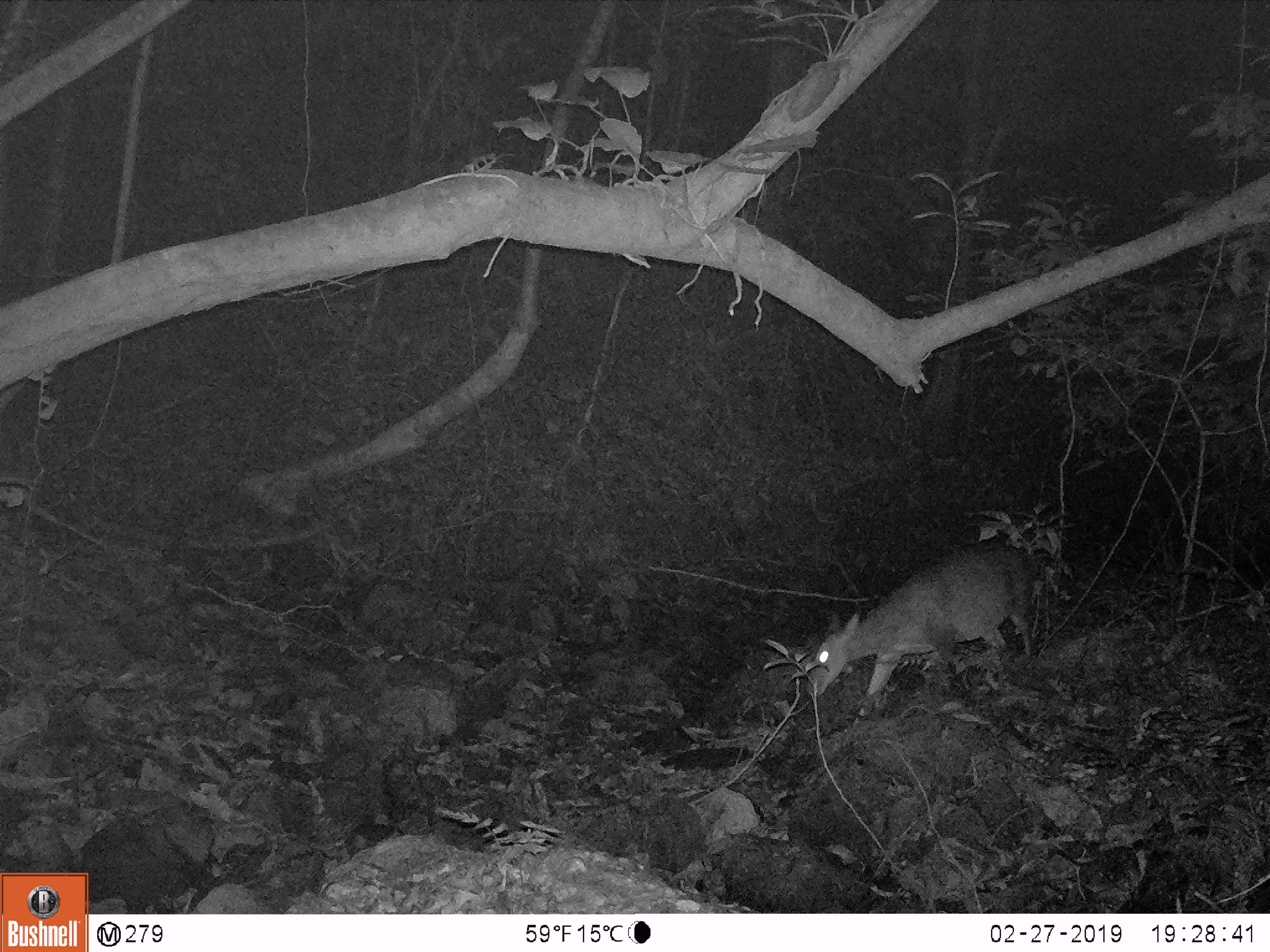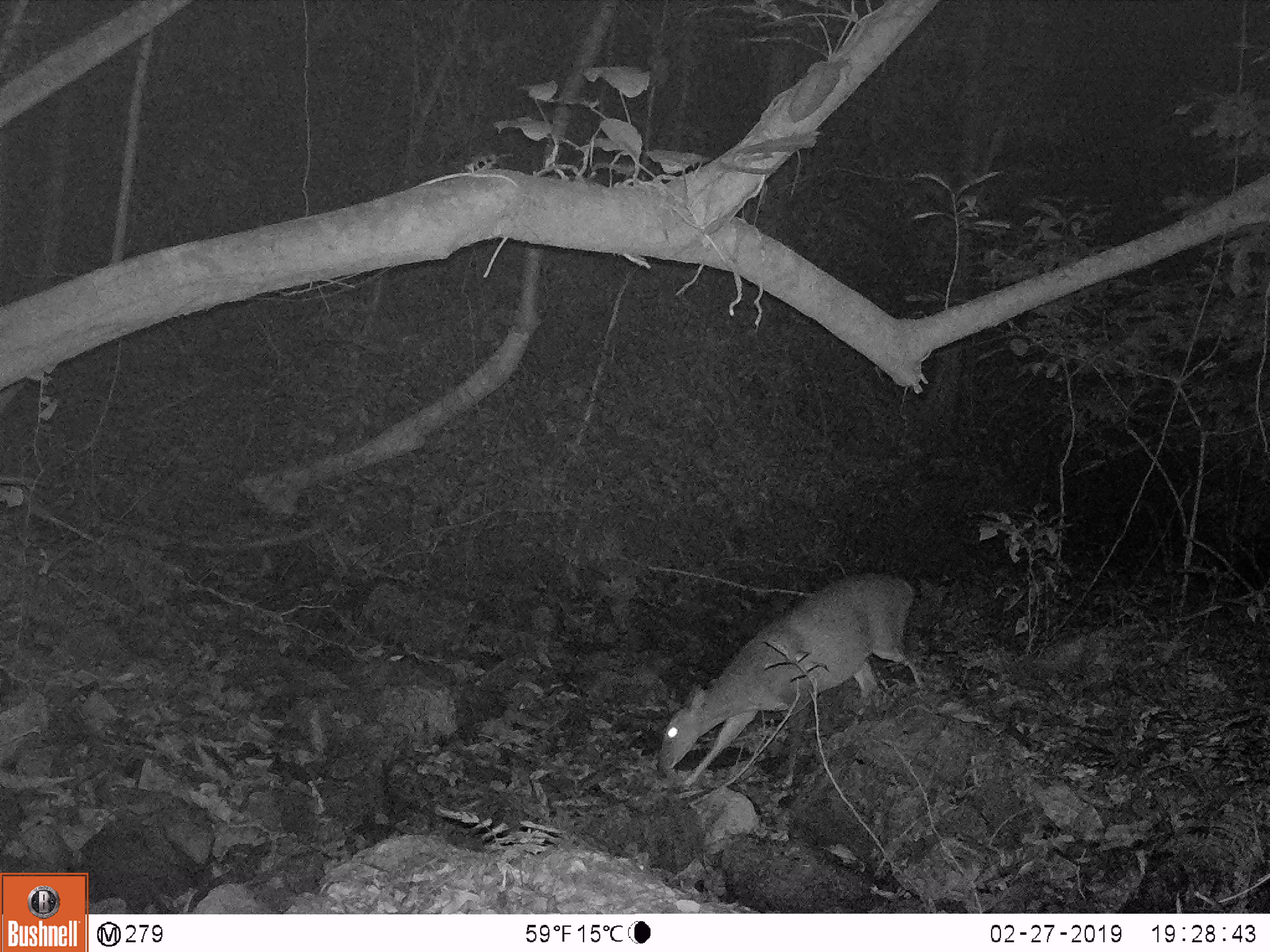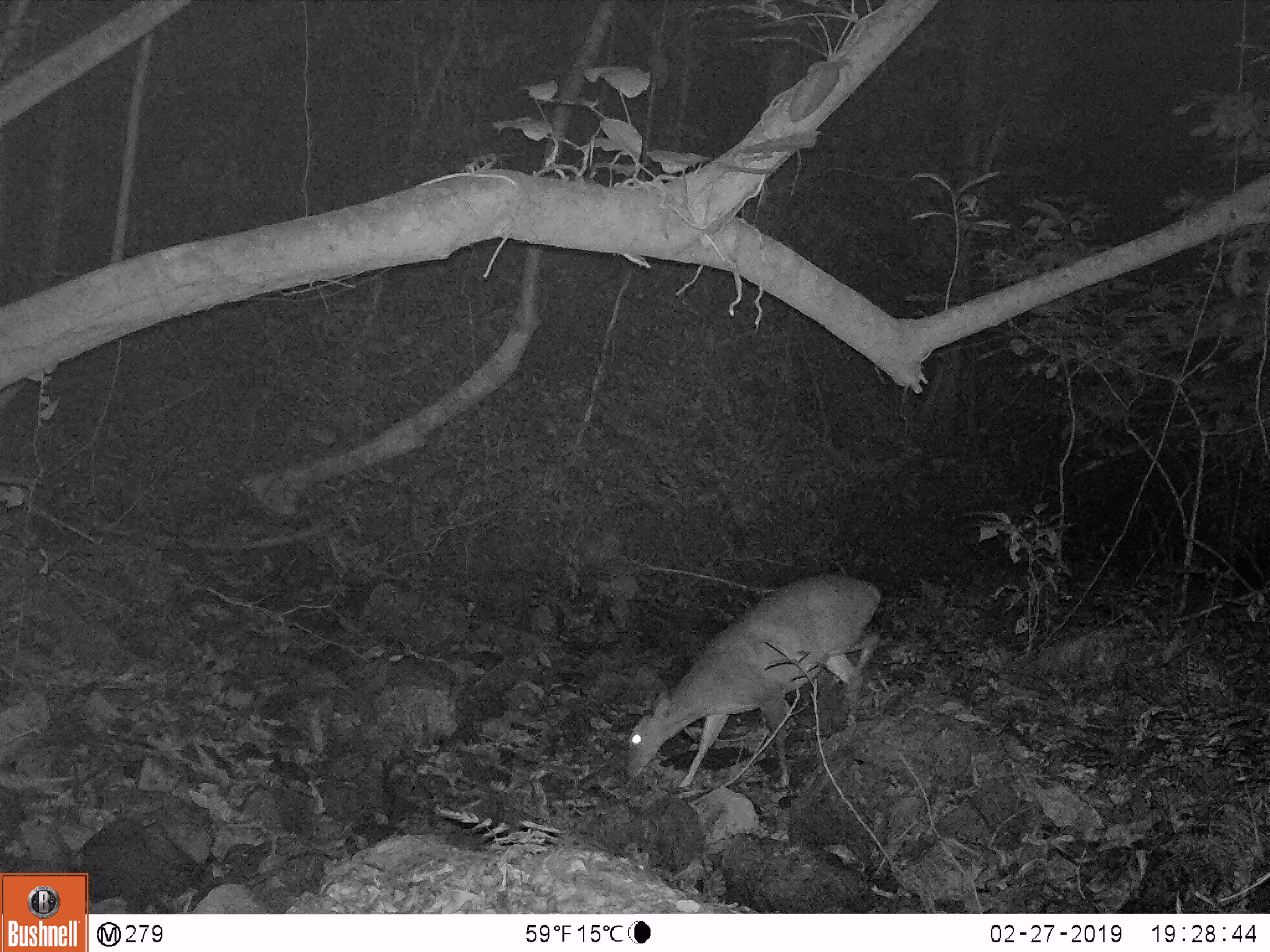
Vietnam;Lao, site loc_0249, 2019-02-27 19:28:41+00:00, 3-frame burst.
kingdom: Animalia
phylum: Chordata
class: Mammalia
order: Artiodactyla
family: Cervidae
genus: Muntiacus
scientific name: Muntiacus vuquangensis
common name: large-antlered muntjac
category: large antlered muntjac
Large antlered muntjac (large-antlered muntjac) (Muntiacus vuquangensis). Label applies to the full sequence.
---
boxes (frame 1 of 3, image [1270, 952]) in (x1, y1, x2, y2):
large antlered muntjac: (806, 542, 1033, 715)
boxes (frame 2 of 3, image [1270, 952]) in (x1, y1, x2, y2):
large antlered muntjac: (656, 574, 922, 785)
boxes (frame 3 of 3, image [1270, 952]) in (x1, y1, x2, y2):
large antlered muntjac: (623, 572, 881, 788)